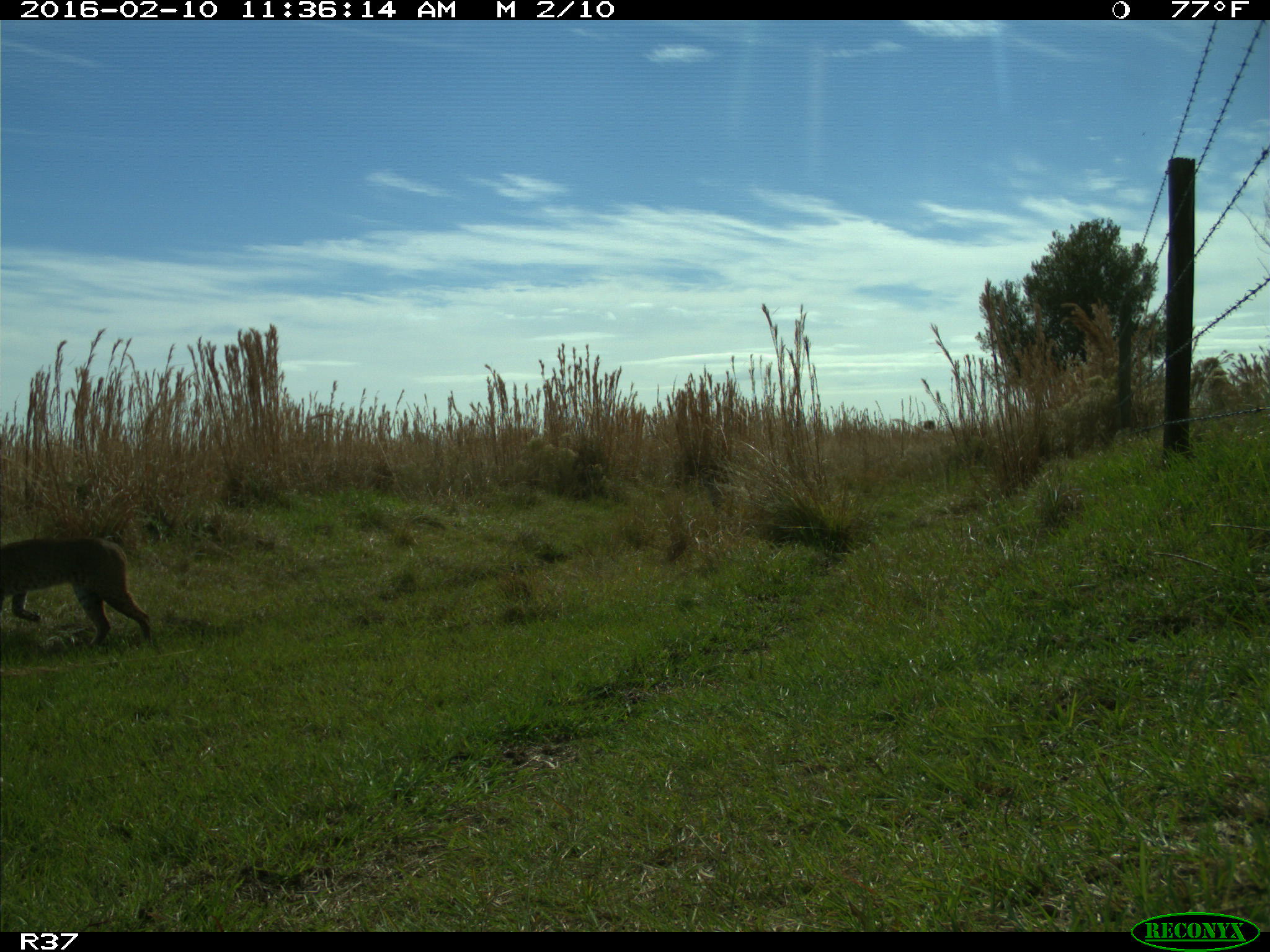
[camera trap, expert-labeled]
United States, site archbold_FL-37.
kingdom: Animalia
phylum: Chordata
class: Mammalia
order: Carnivora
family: Felidae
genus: Lynx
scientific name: Lynx rufus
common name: bobcat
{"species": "Lynx rufus (bobcat)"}